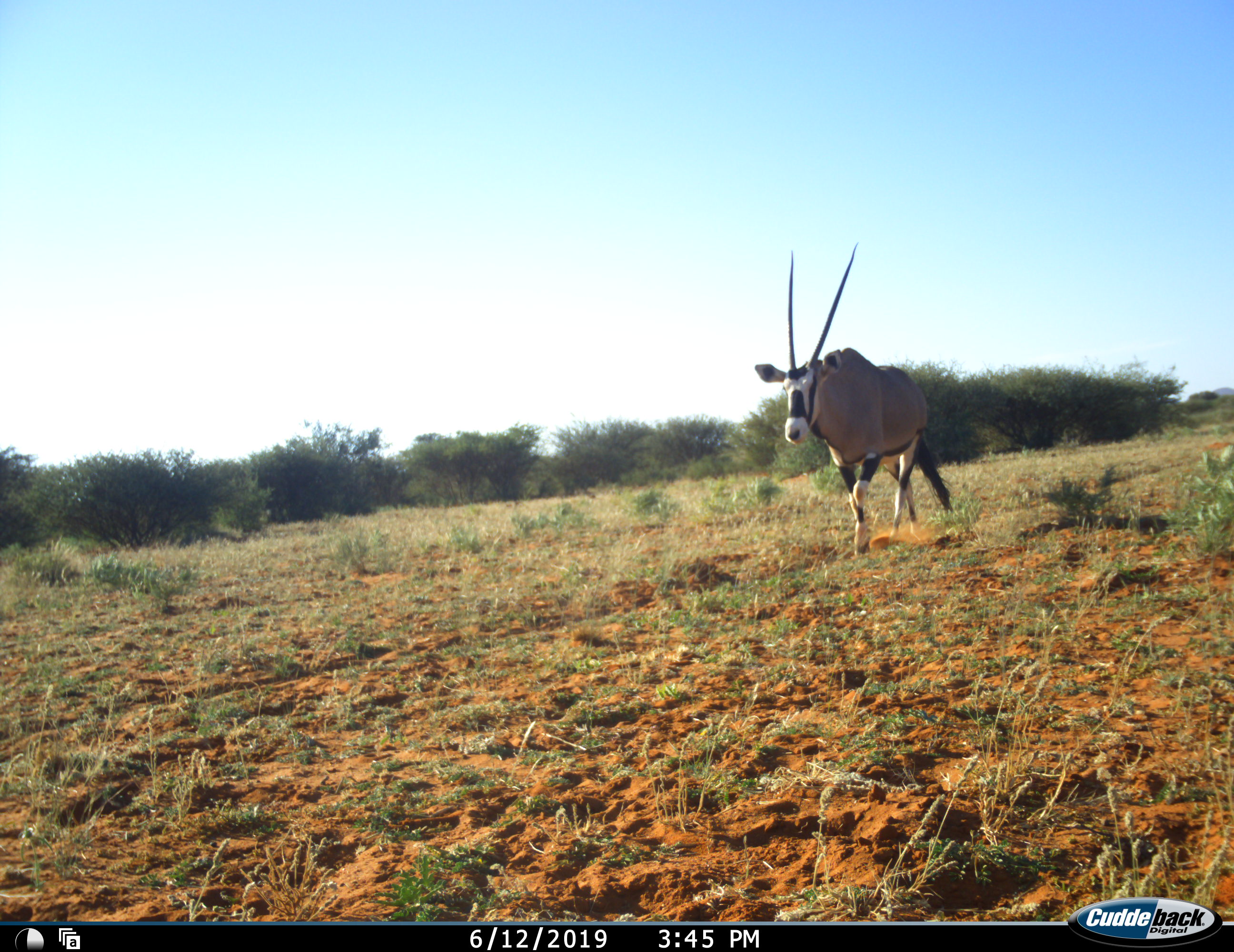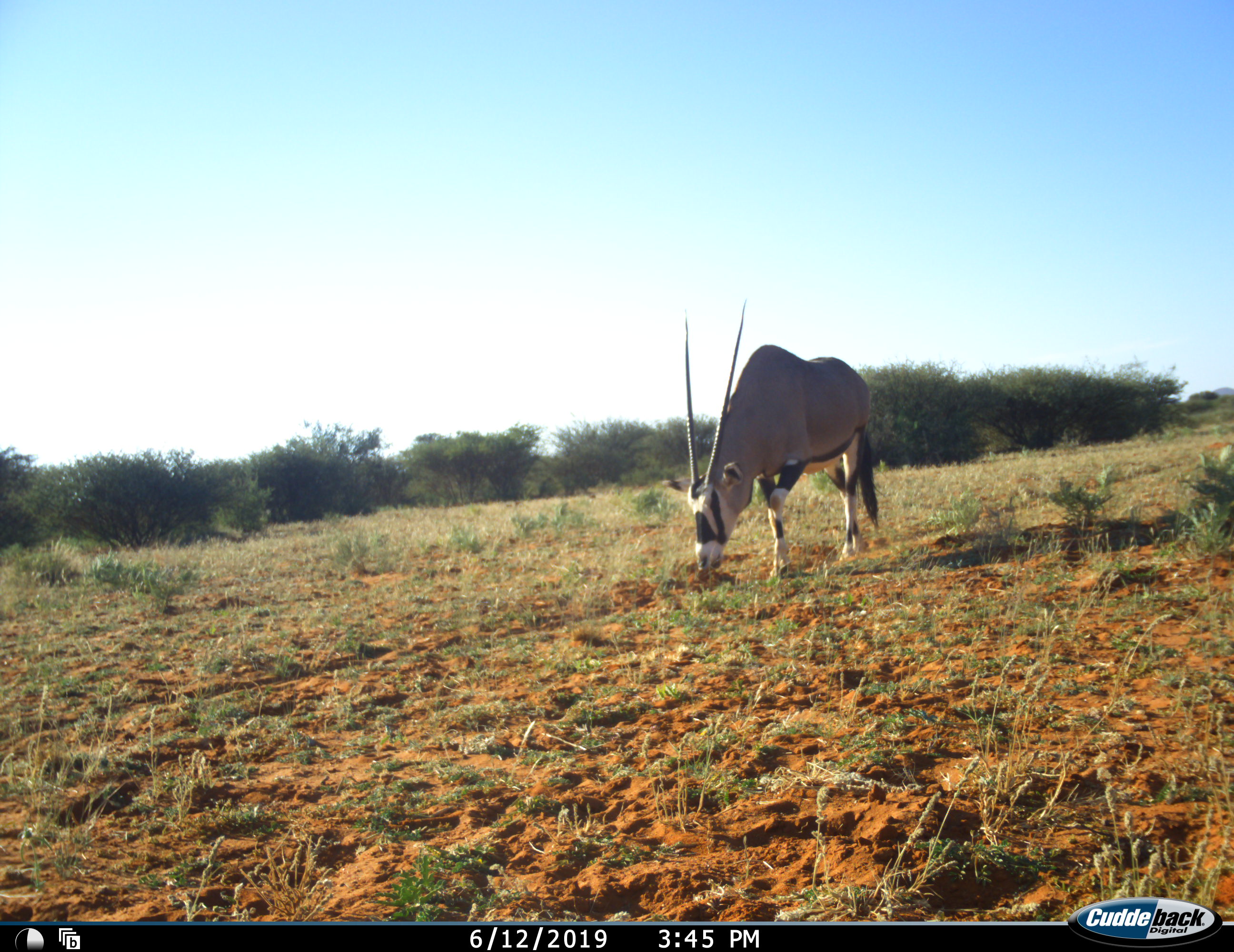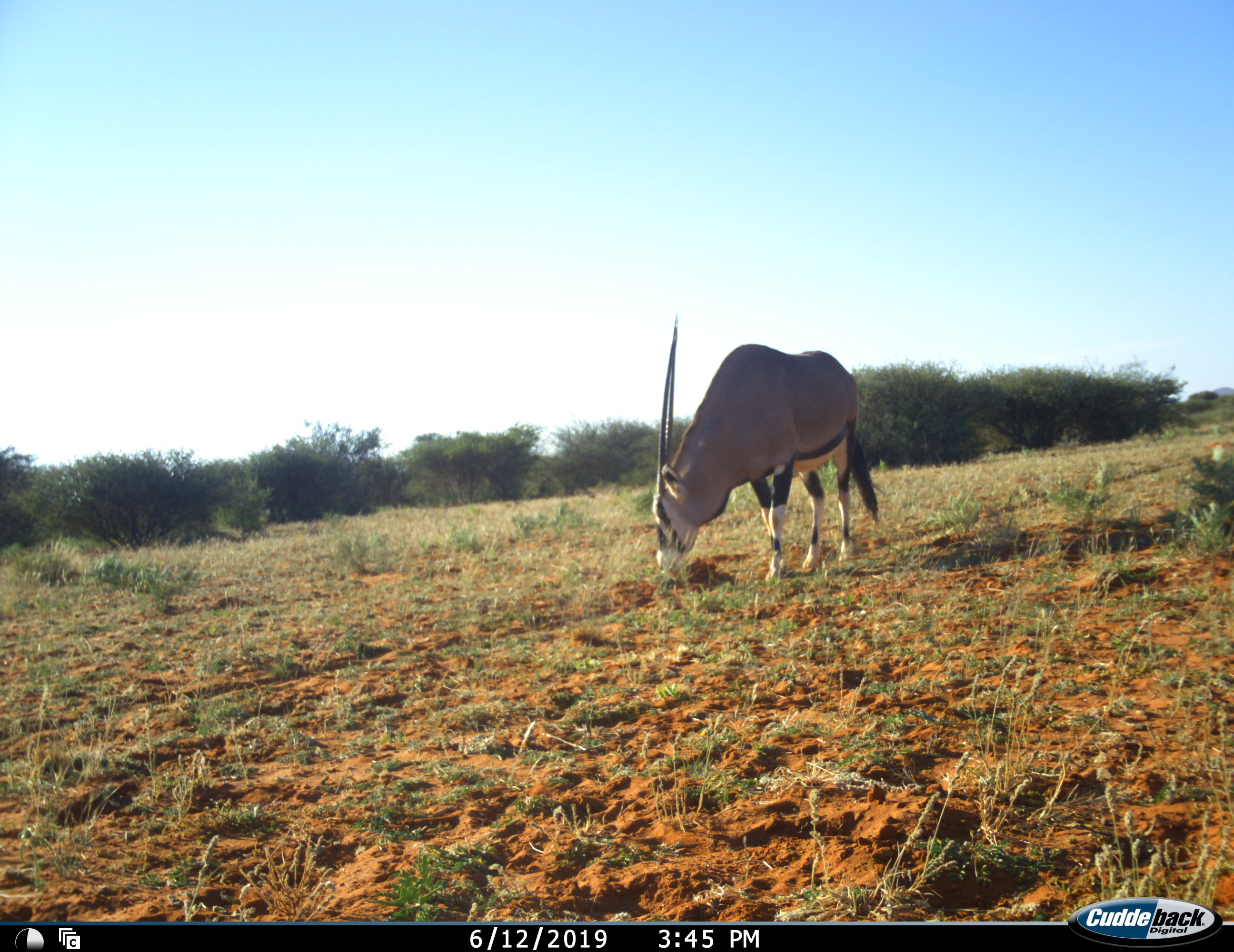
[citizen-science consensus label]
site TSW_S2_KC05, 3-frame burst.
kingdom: Animalia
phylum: Chordata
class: Mammalia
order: Artiodactyla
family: Bovidae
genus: Oryx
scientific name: Oryx gazella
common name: gemsbok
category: oryx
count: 1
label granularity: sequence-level